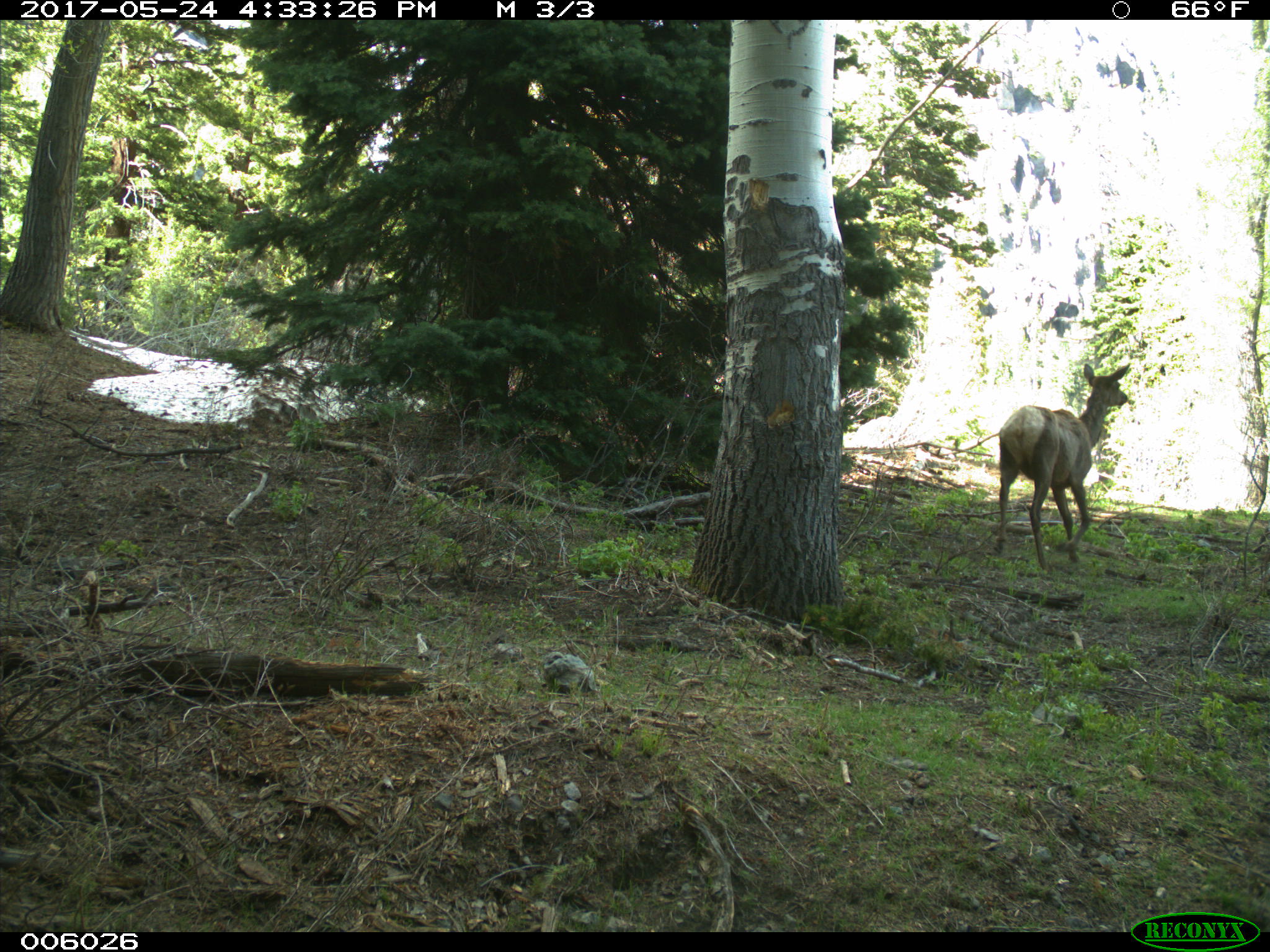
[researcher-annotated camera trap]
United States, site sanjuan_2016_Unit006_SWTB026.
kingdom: Animalia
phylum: Chordata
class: Mammalia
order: Artiodactyla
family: Cervidae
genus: Cervus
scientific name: Cervus elaphus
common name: red deer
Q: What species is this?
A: Cervus elaphus (red deer).